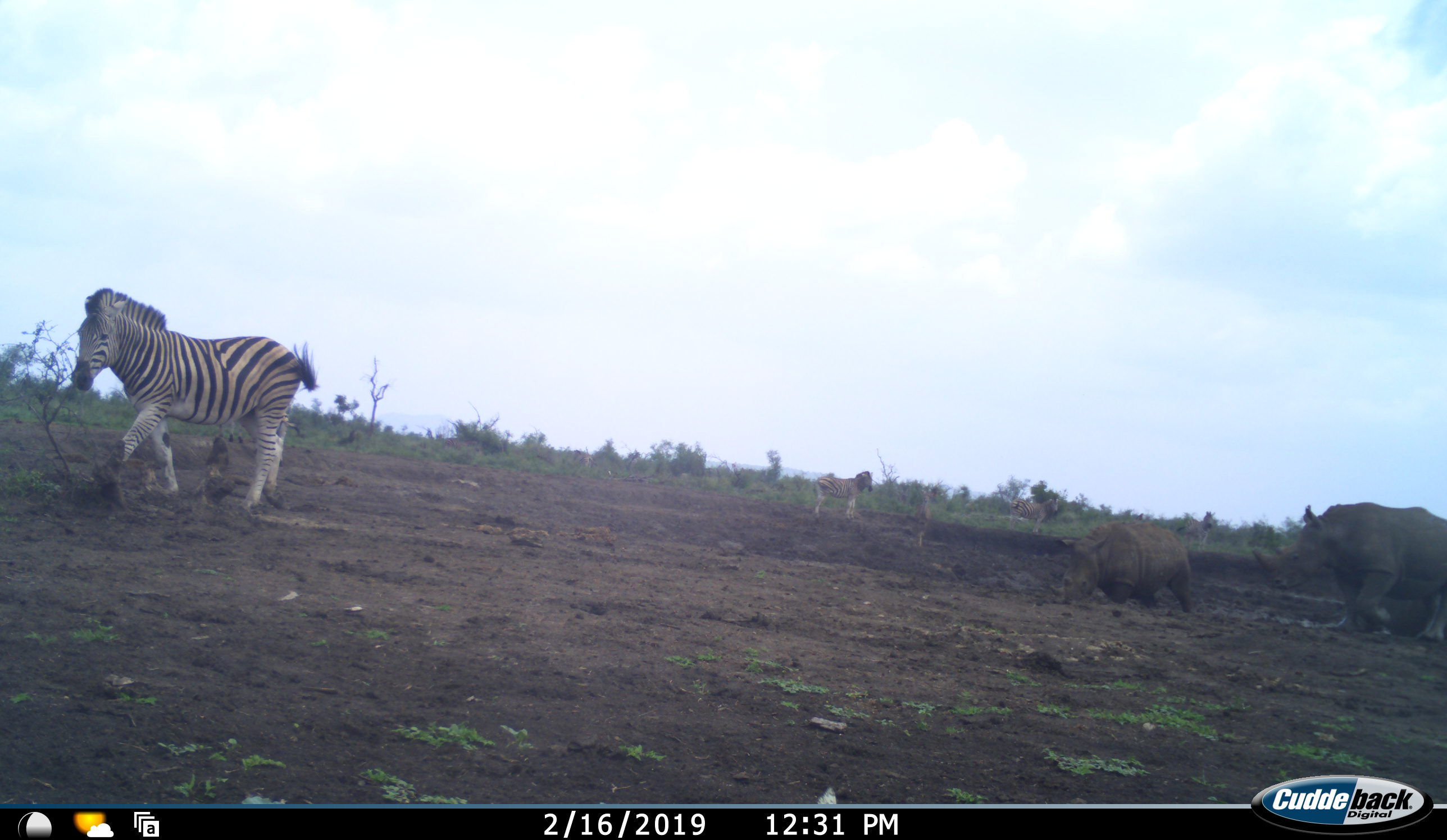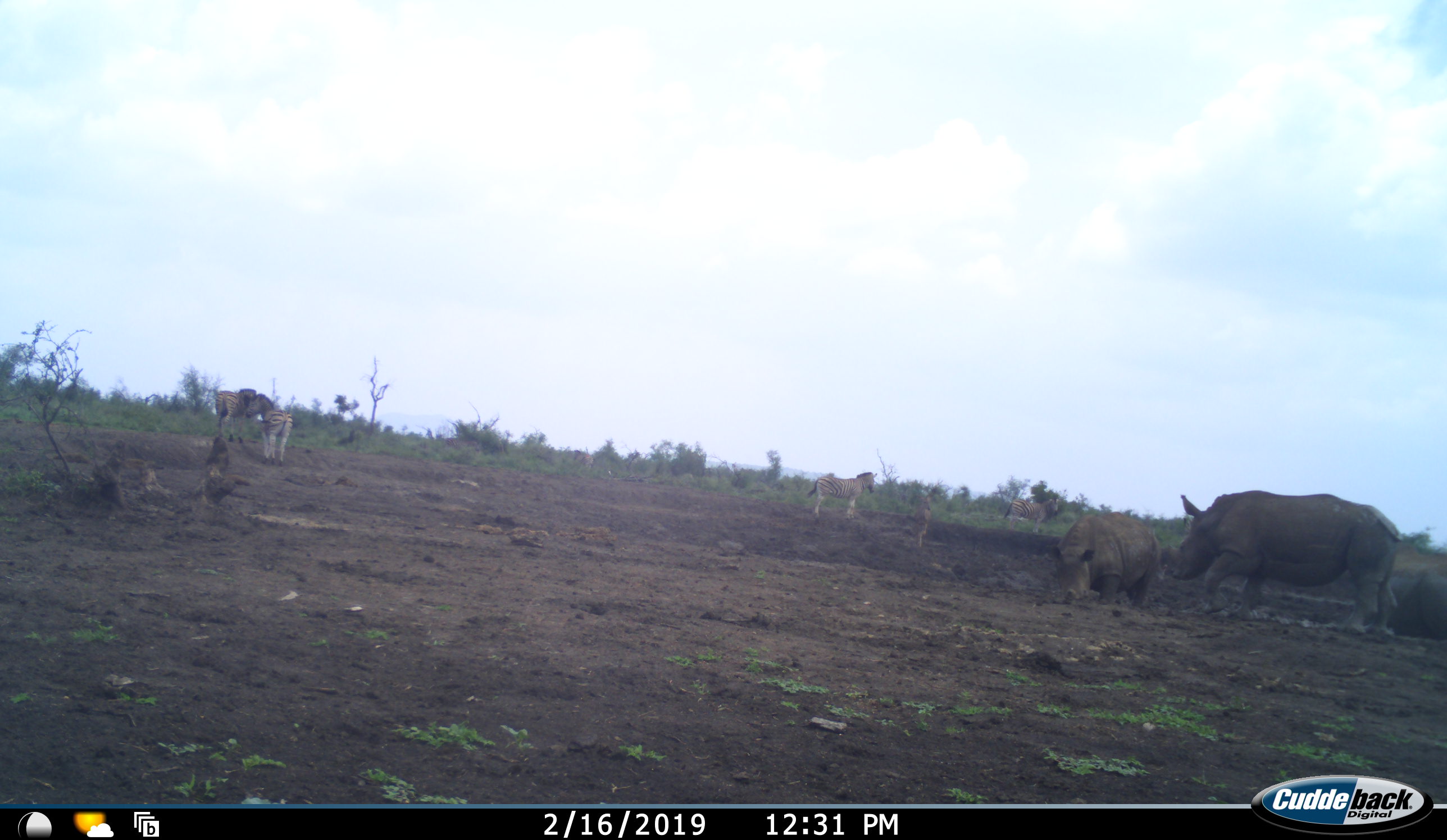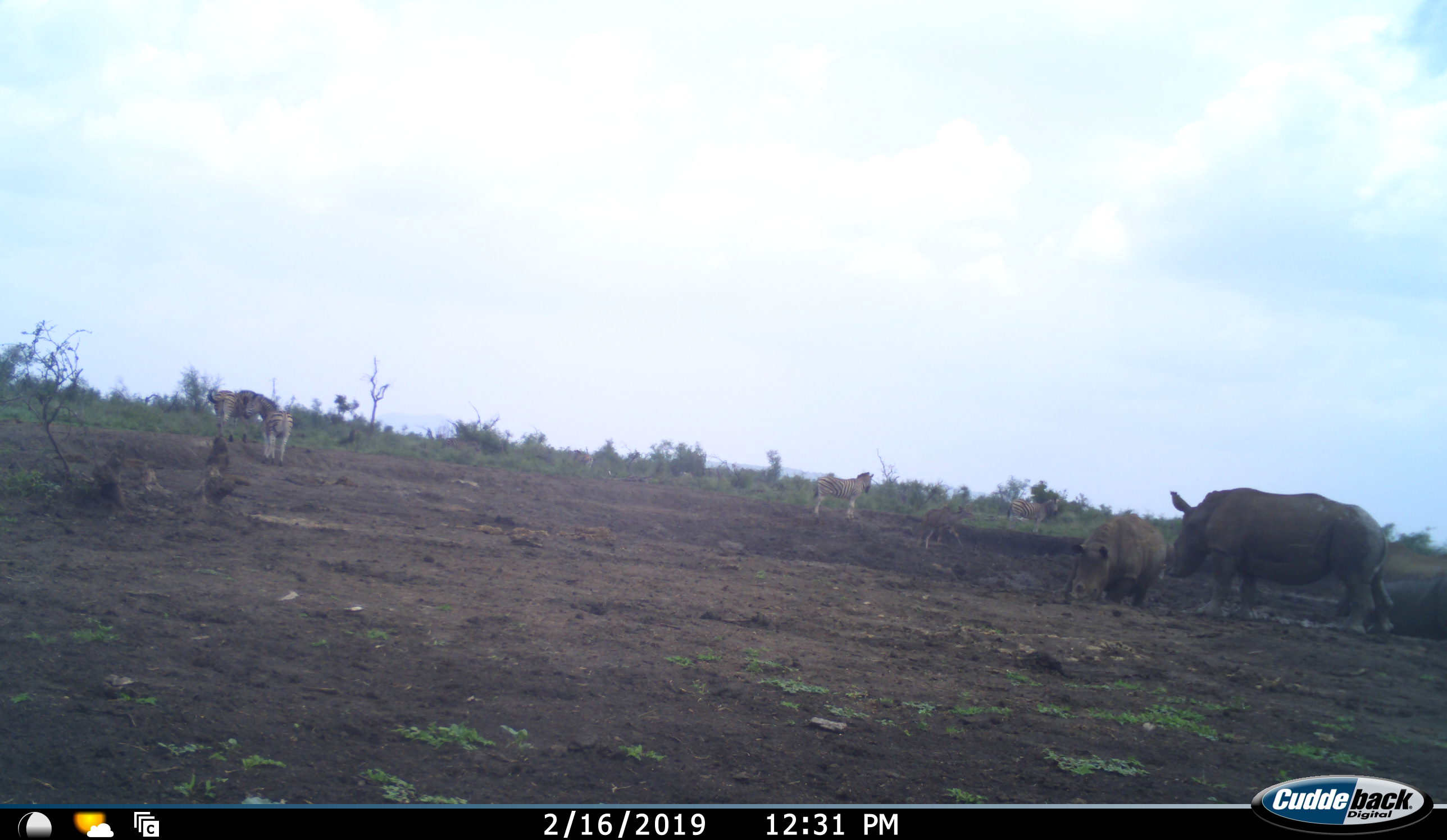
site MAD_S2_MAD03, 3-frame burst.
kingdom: Animalia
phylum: Chordata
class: Mammalia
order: Perissodactyla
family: Rhinocerotidae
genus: Ceratotherium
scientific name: Ceratotherium simum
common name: white rhinoceros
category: rhinoceroswhite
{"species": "rhinoceroswhite (white rhinoceros) (Ceratotherium simum)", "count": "2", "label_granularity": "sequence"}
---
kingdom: Animalia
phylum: Chordata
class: Mammalia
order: Perissodactyla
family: Equidae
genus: Equus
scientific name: Equus quagga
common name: plains zebra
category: zebraplains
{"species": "zebraplains (plains zebra) (Equus quagga)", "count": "5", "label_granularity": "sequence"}